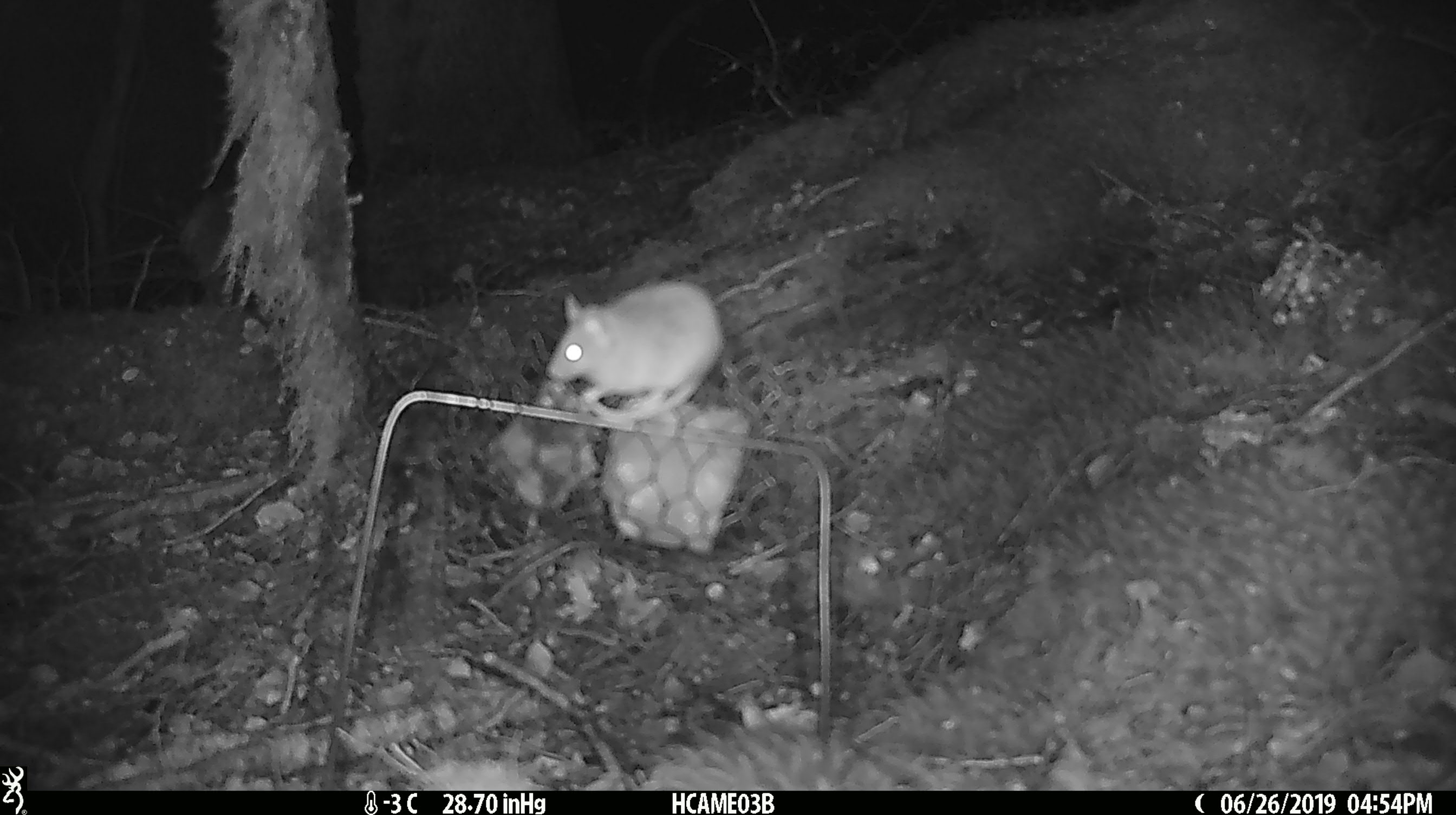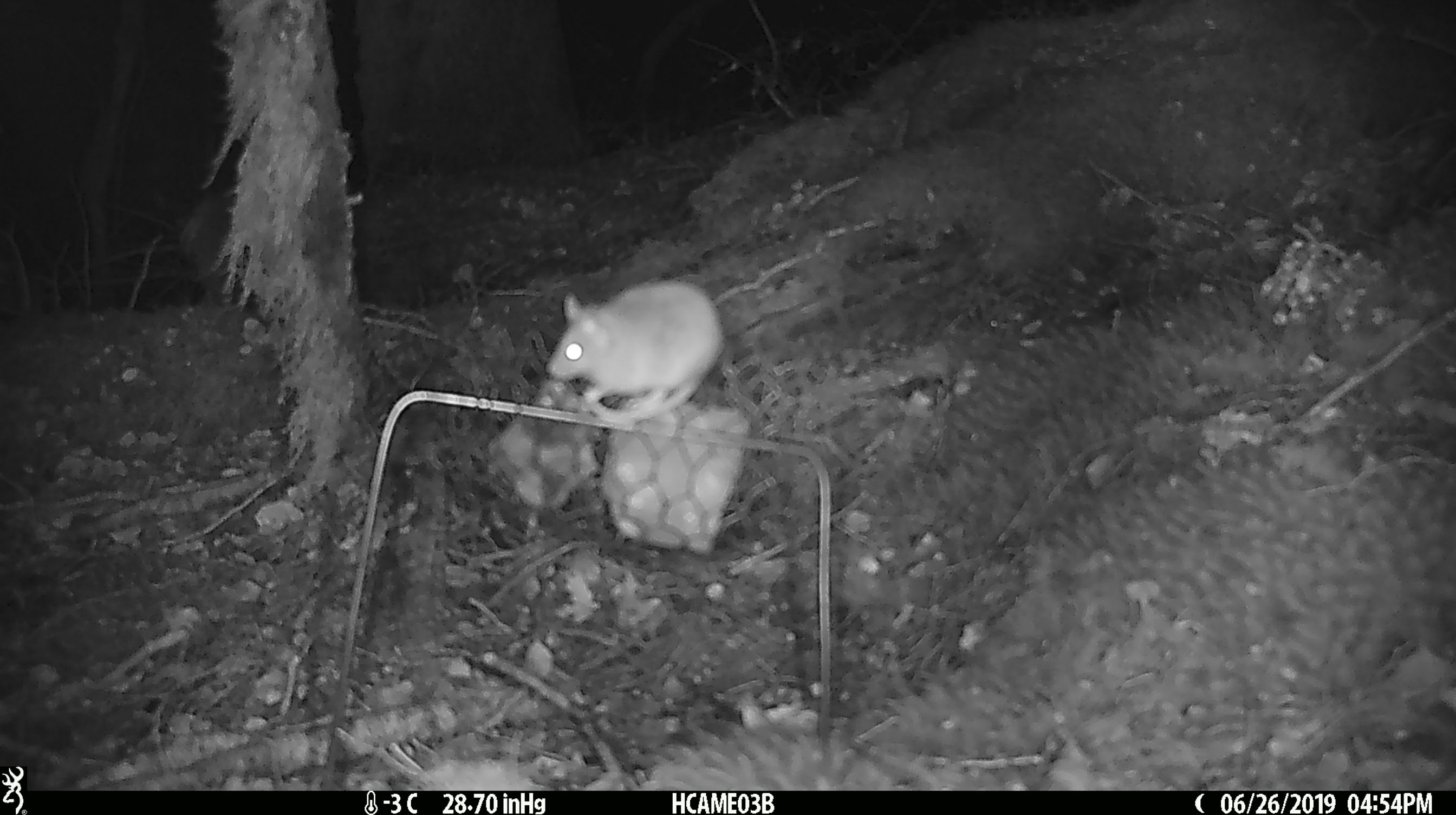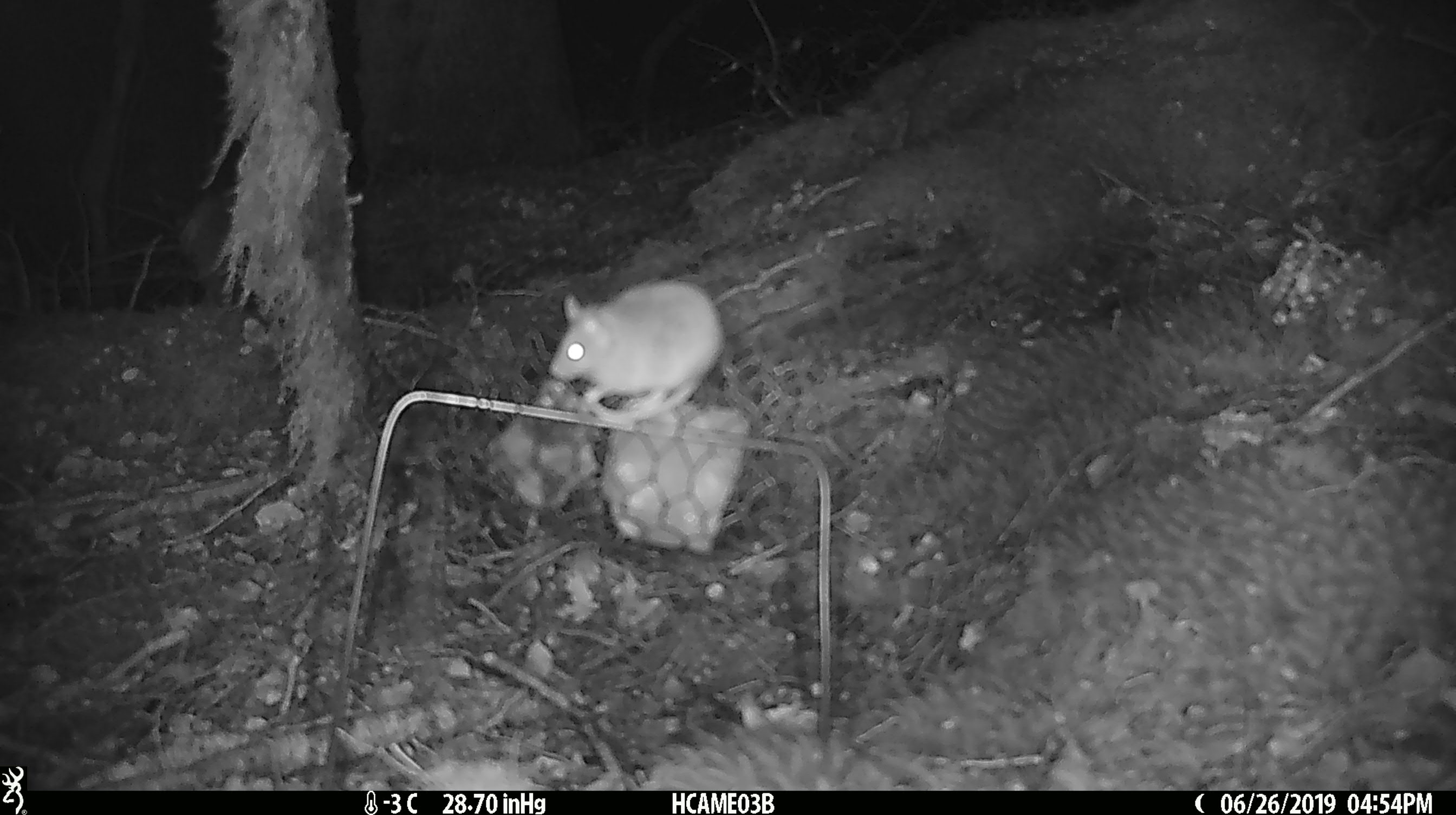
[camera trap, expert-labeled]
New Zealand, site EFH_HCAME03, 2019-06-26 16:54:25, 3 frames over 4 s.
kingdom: Animalia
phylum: Chordata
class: Mammalia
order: Rodentia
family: Muridae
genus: Mus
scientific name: Mus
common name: mouse